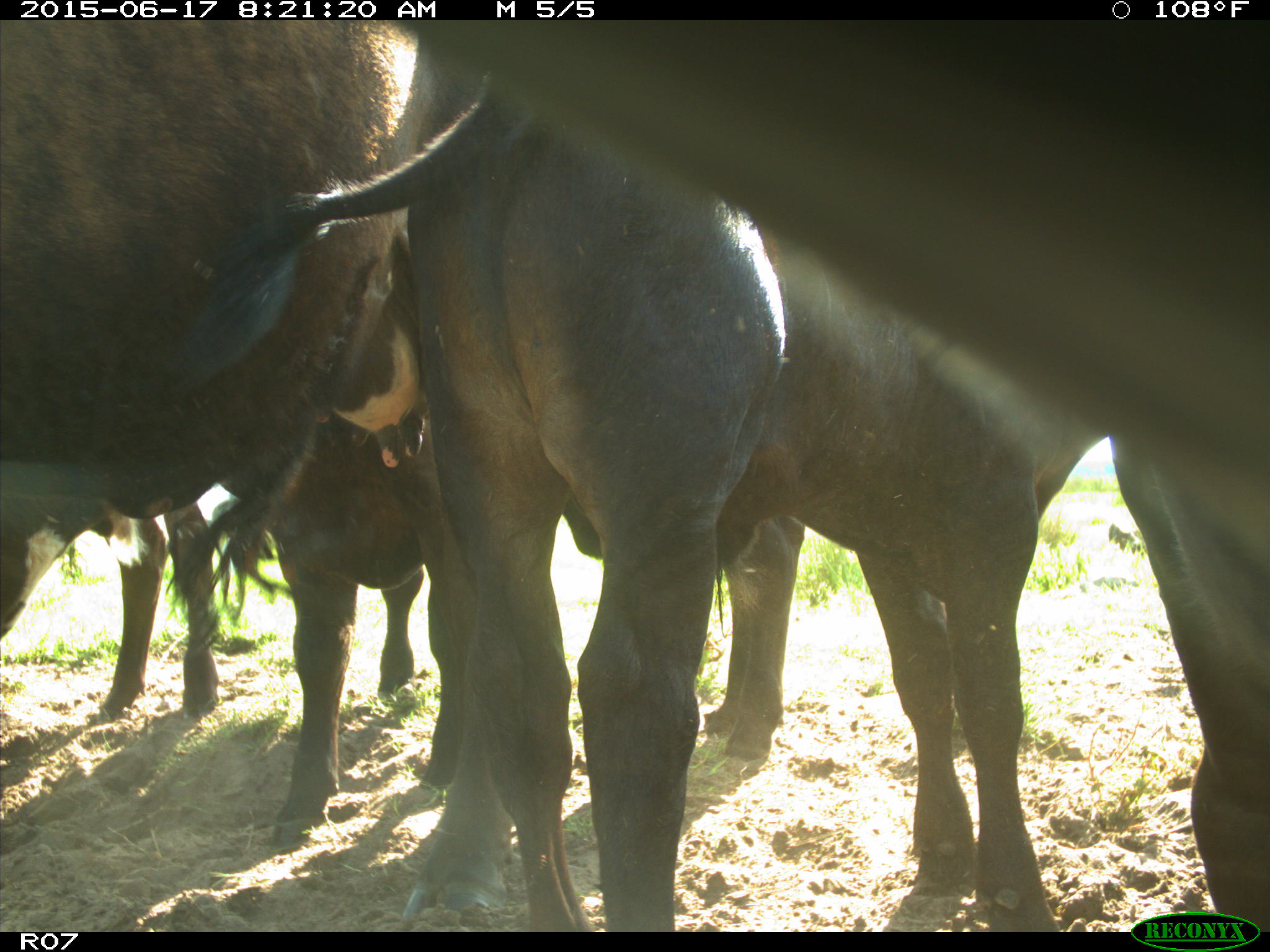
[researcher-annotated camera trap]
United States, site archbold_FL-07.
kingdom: Animalia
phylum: Chordata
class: Mammalia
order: Artiodactyla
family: Bovidae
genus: Bos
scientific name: Bos taurus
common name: domestic cow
Bos taurus (domestic cow).